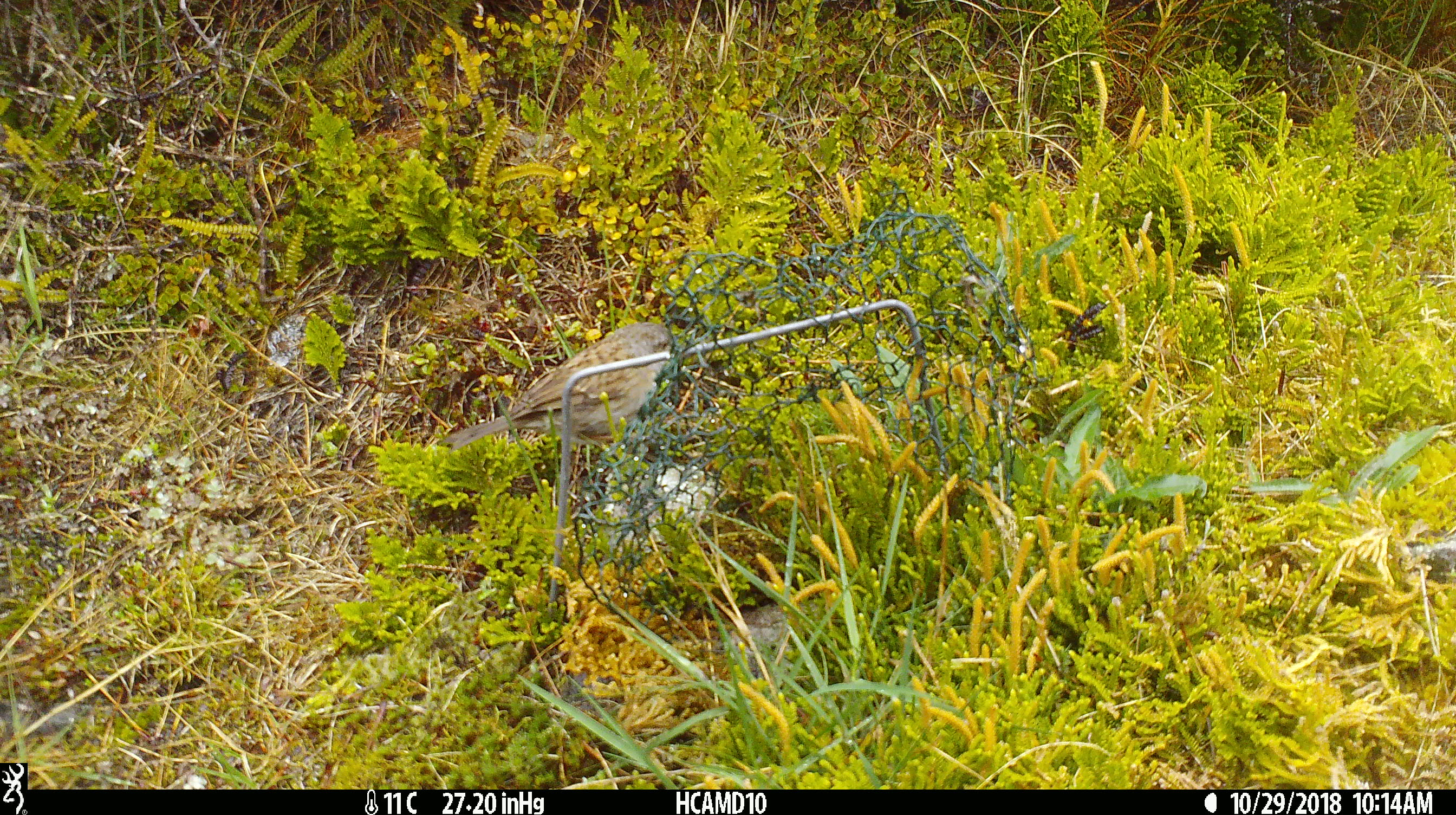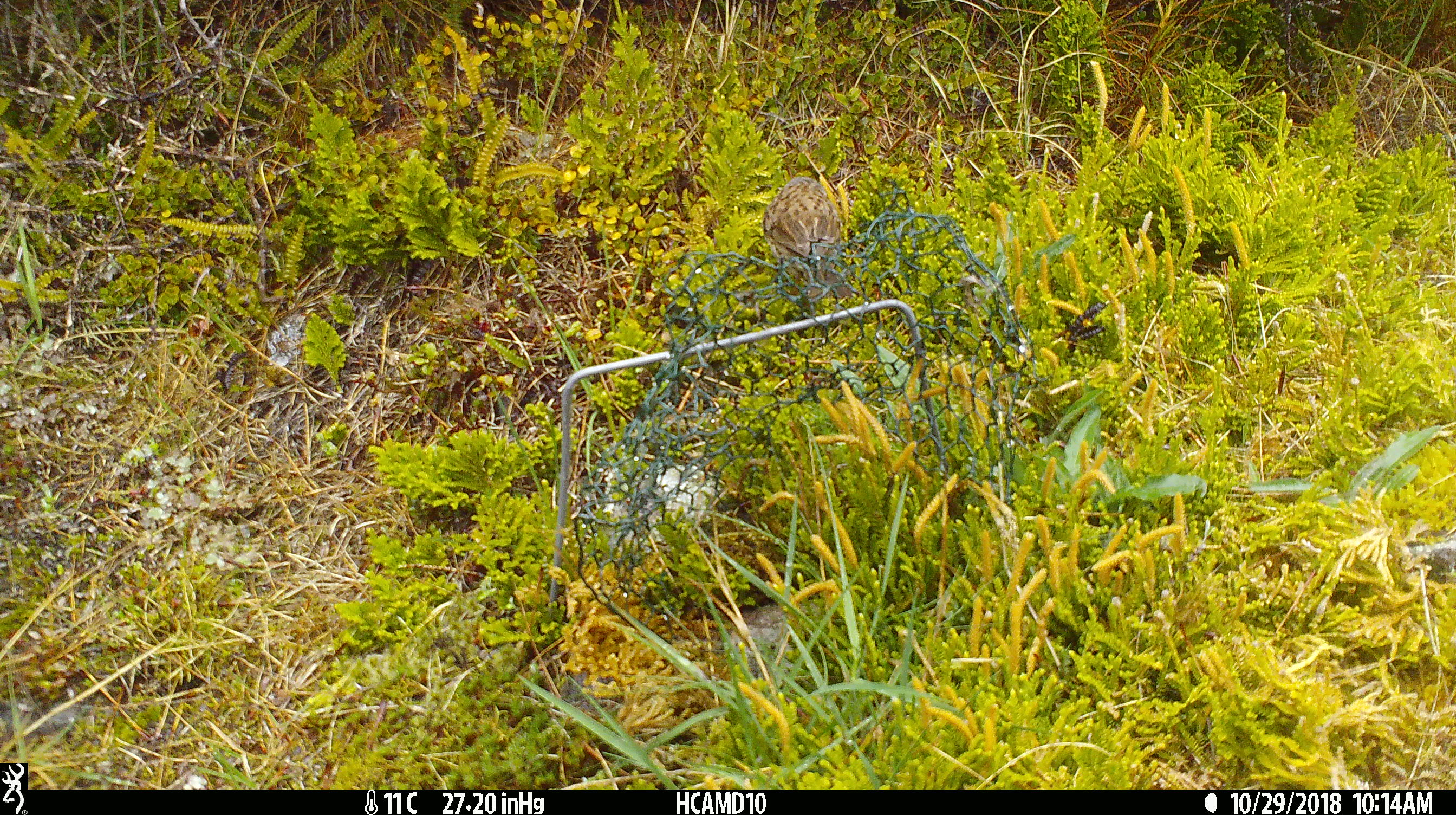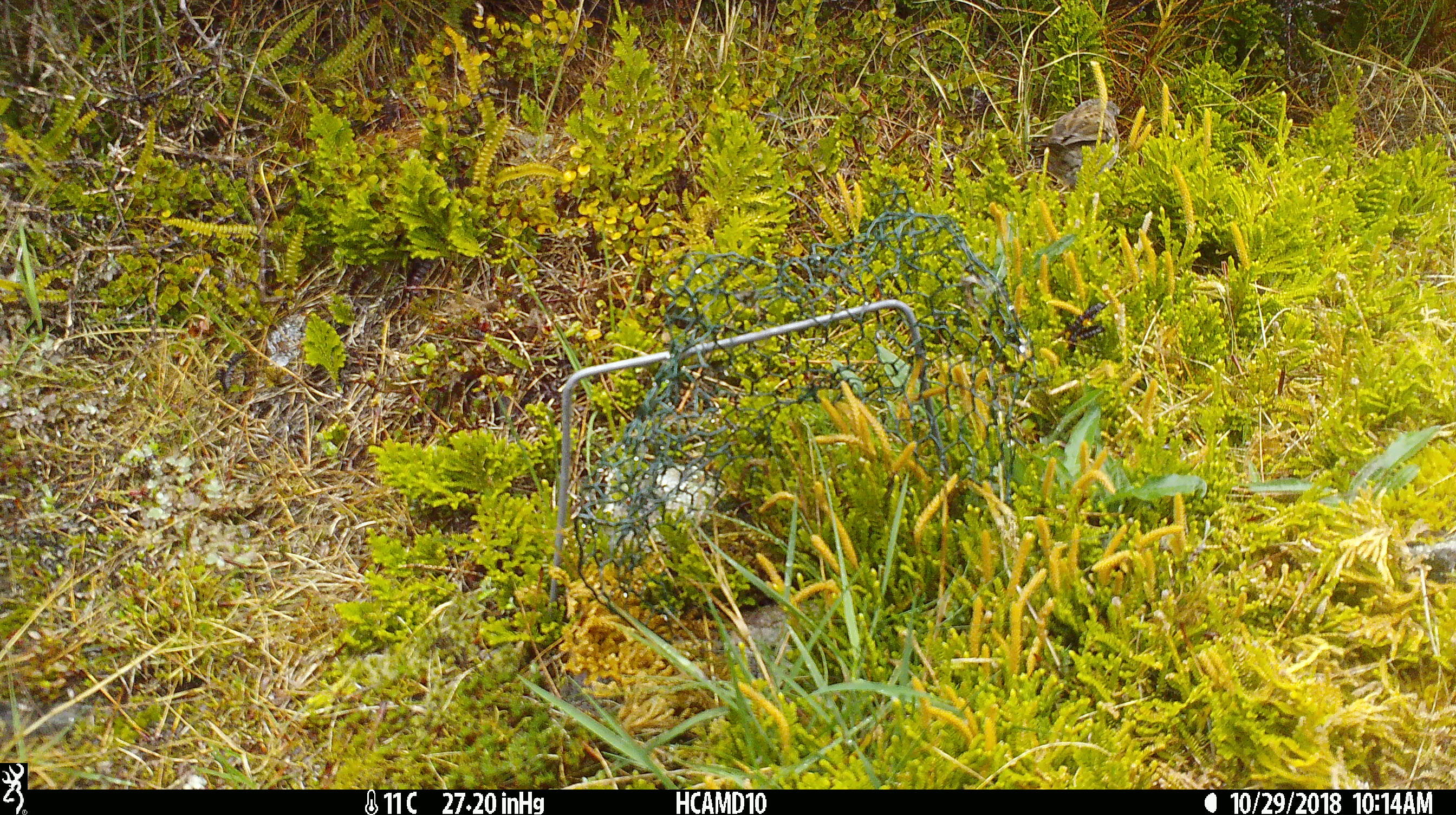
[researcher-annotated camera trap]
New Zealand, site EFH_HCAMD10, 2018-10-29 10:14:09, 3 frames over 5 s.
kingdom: Animalia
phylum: Chordata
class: Aves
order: Passeriformes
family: Prunellidae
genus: Prunella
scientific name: Prunella modularis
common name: dunnock